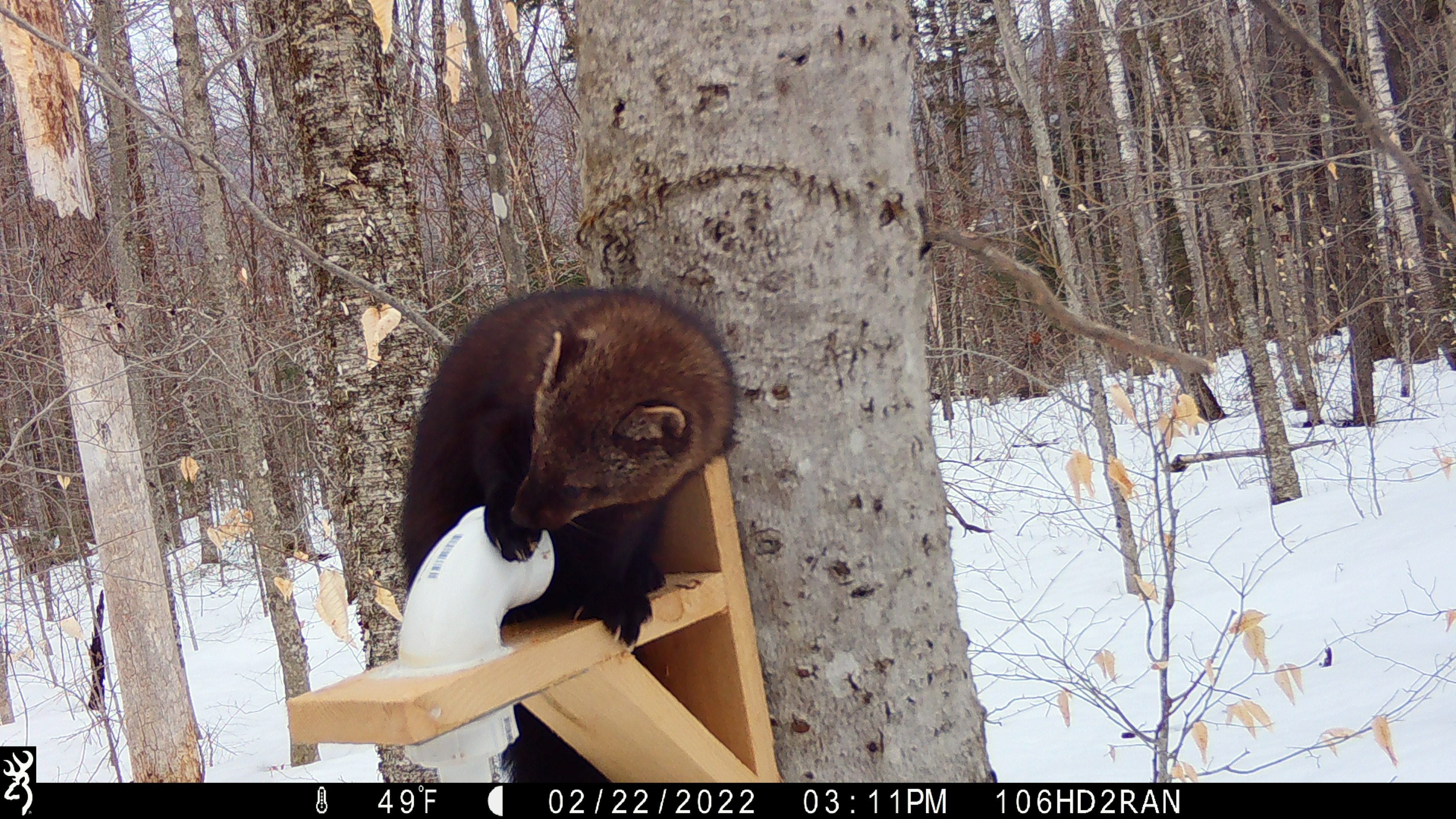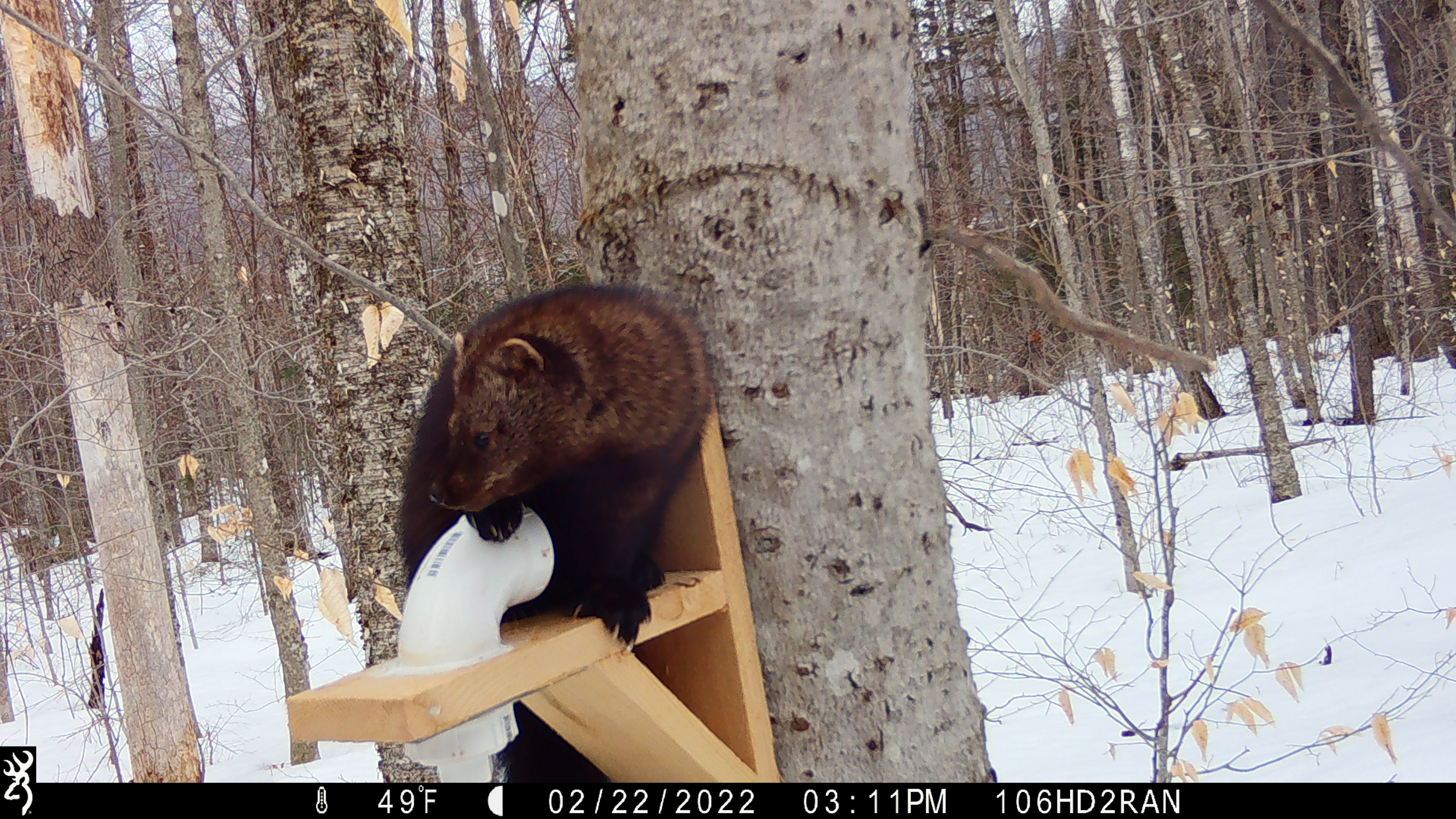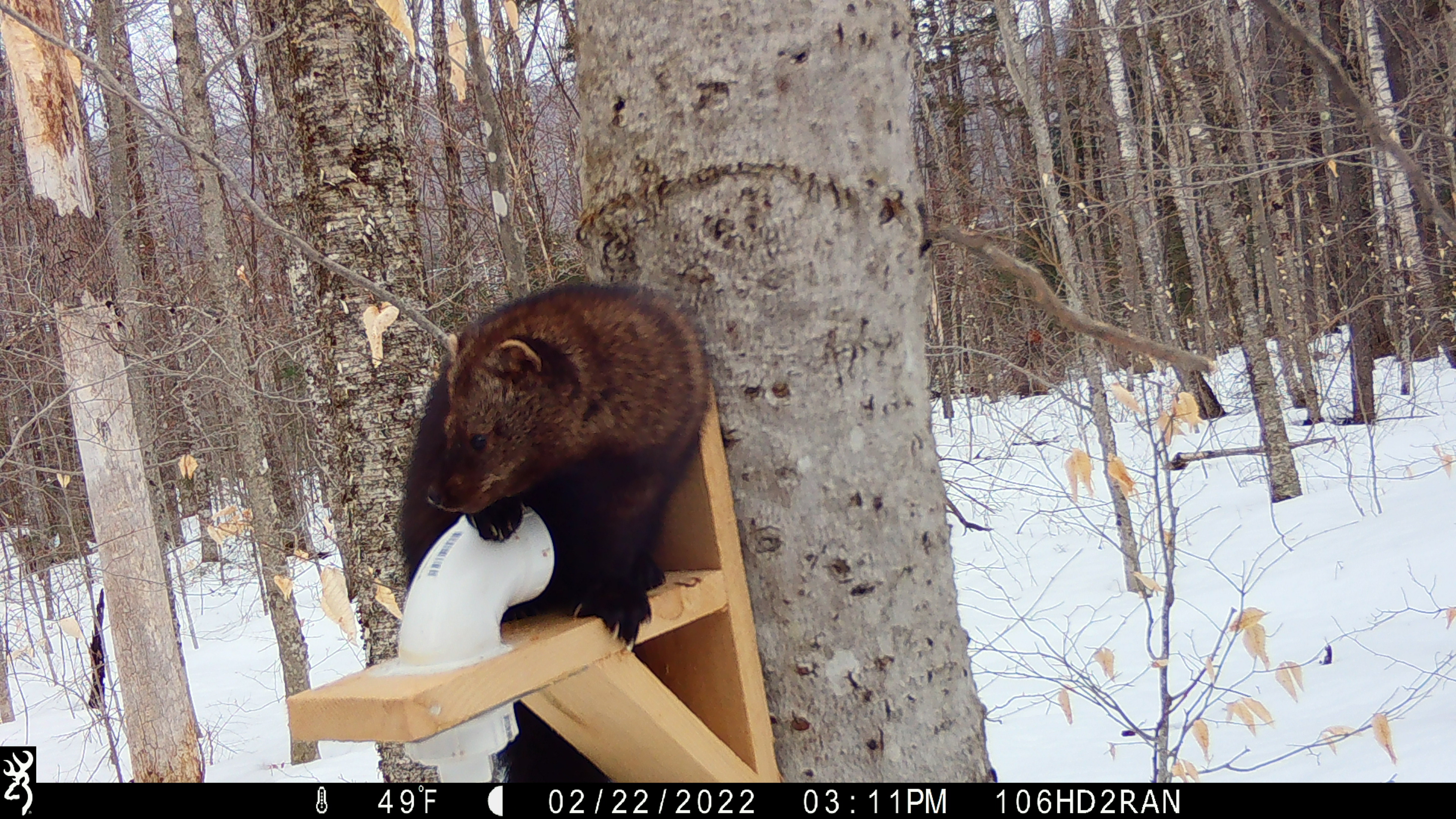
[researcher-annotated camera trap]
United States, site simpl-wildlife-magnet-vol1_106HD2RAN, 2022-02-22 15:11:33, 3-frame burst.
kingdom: Animalia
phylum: Chordata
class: Mammalia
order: Carnivora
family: Mustelidae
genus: Pekania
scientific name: Pekania pennanti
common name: fisher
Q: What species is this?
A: Fisher (Pekania pennanti).